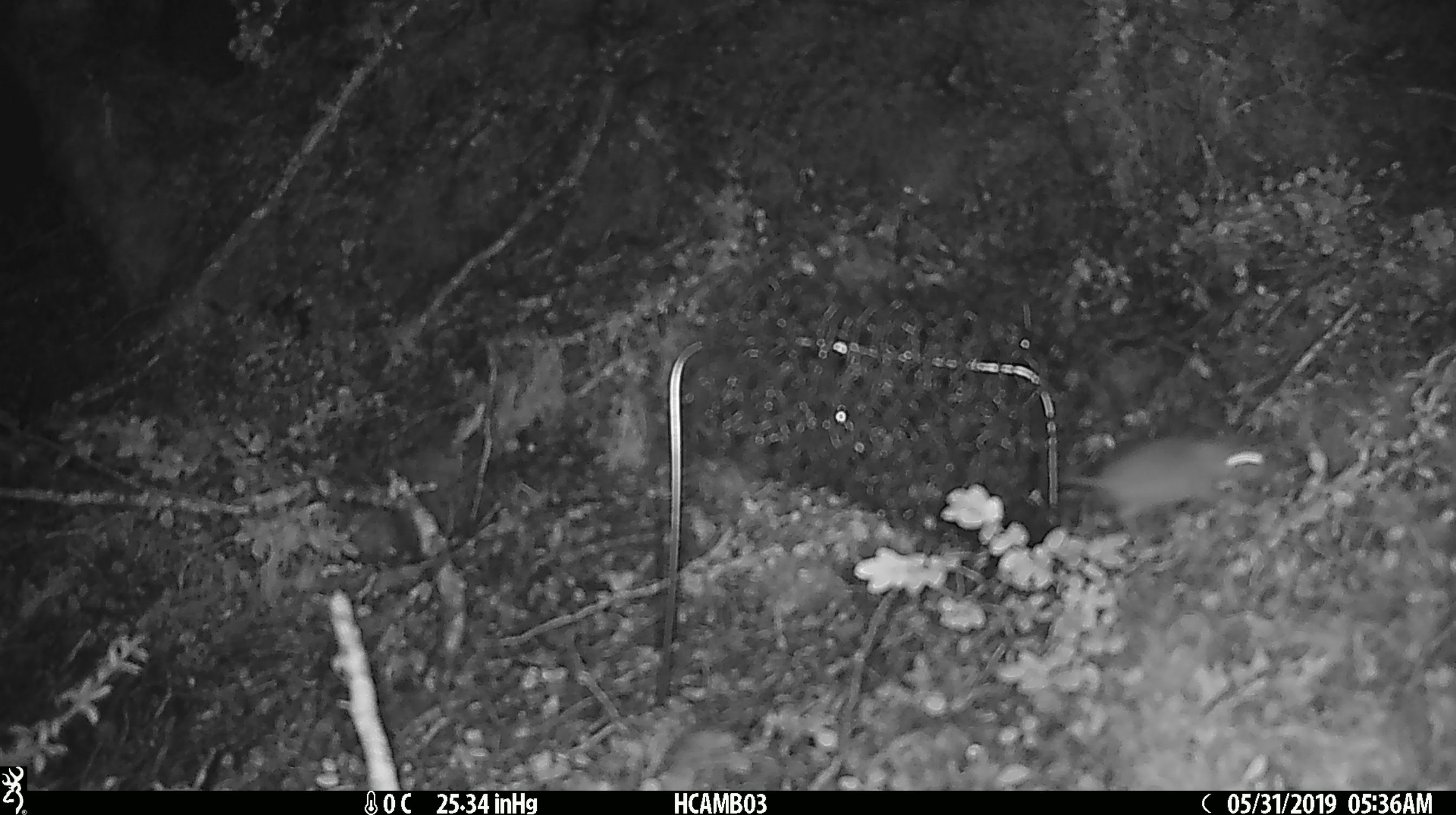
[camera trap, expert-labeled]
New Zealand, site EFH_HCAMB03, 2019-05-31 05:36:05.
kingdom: Animalia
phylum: Chordata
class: Mammalia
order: Rodentia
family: Muridae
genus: Mus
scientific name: Mus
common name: mouse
Mouse (Mus).